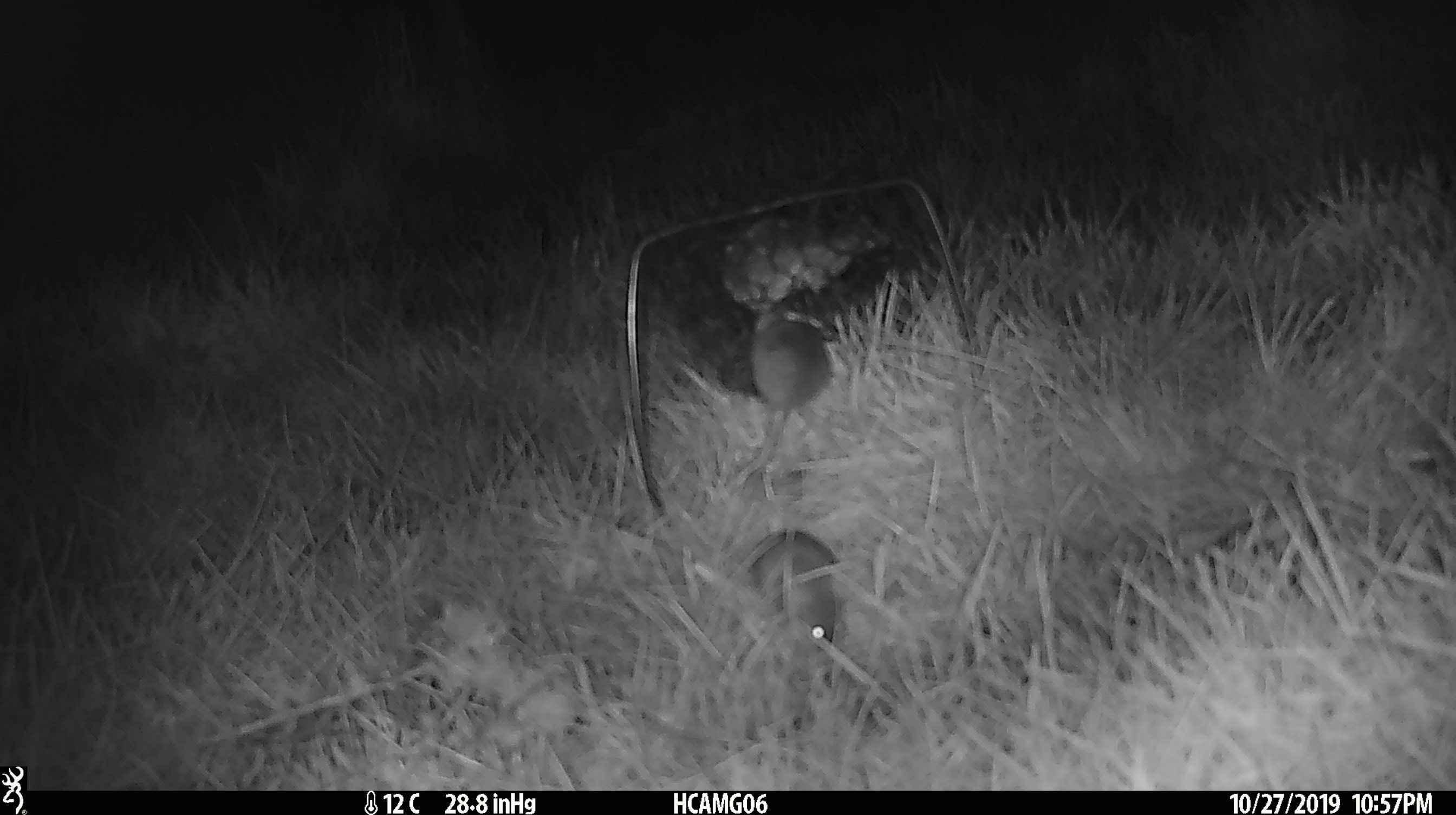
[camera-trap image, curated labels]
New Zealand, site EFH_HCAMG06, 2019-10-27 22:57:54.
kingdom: Animalia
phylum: Chordata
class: Mammalia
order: Rodentia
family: Muridae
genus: Mus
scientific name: Mus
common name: mouse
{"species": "mouse (Mus)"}